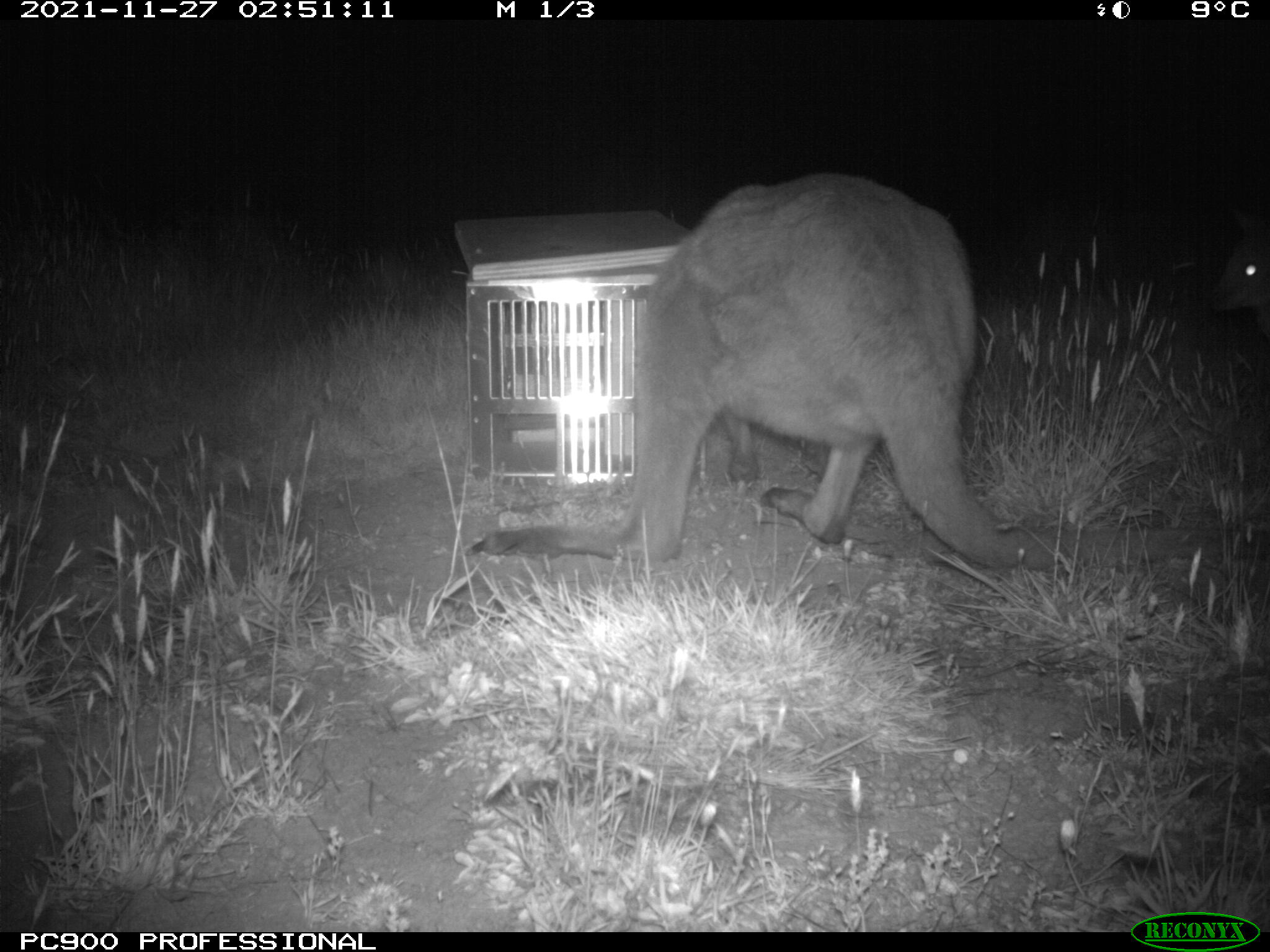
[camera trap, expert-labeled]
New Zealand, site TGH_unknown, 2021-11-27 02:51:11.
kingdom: Animalia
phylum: Chordata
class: Mammalia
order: Diprotodontia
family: Macropodidae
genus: Notamacropus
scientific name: Notamacropus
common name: wallaby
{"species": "wallaby (Notamacropus)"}